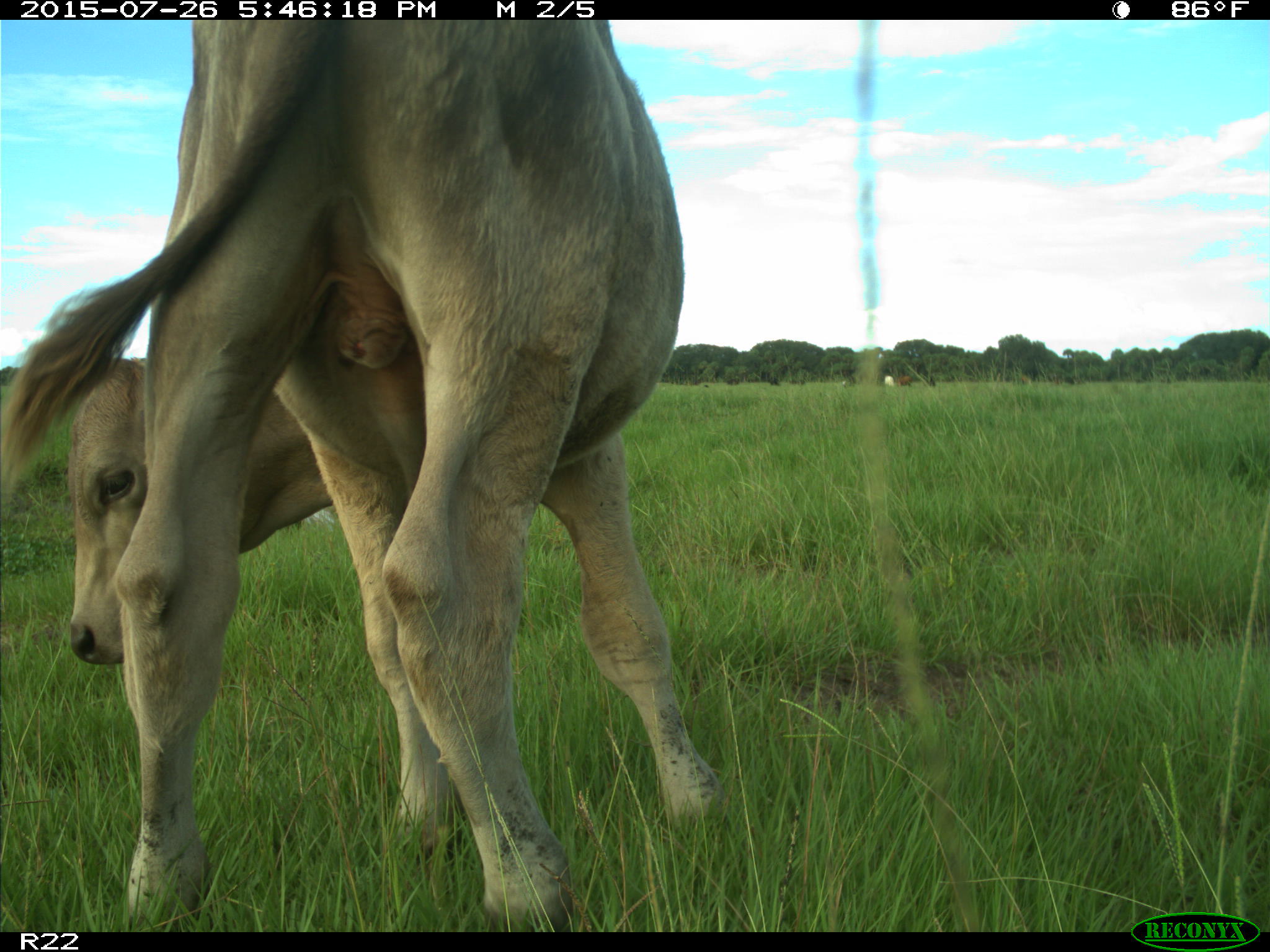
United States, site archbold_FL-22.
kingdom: Animalia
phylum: Chordata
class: Mammalia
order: Artiodactyla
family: Bovidae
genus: Bos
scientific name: Bos taurus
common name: domestic cow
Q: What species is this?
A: Bos taurus (domestic cow).